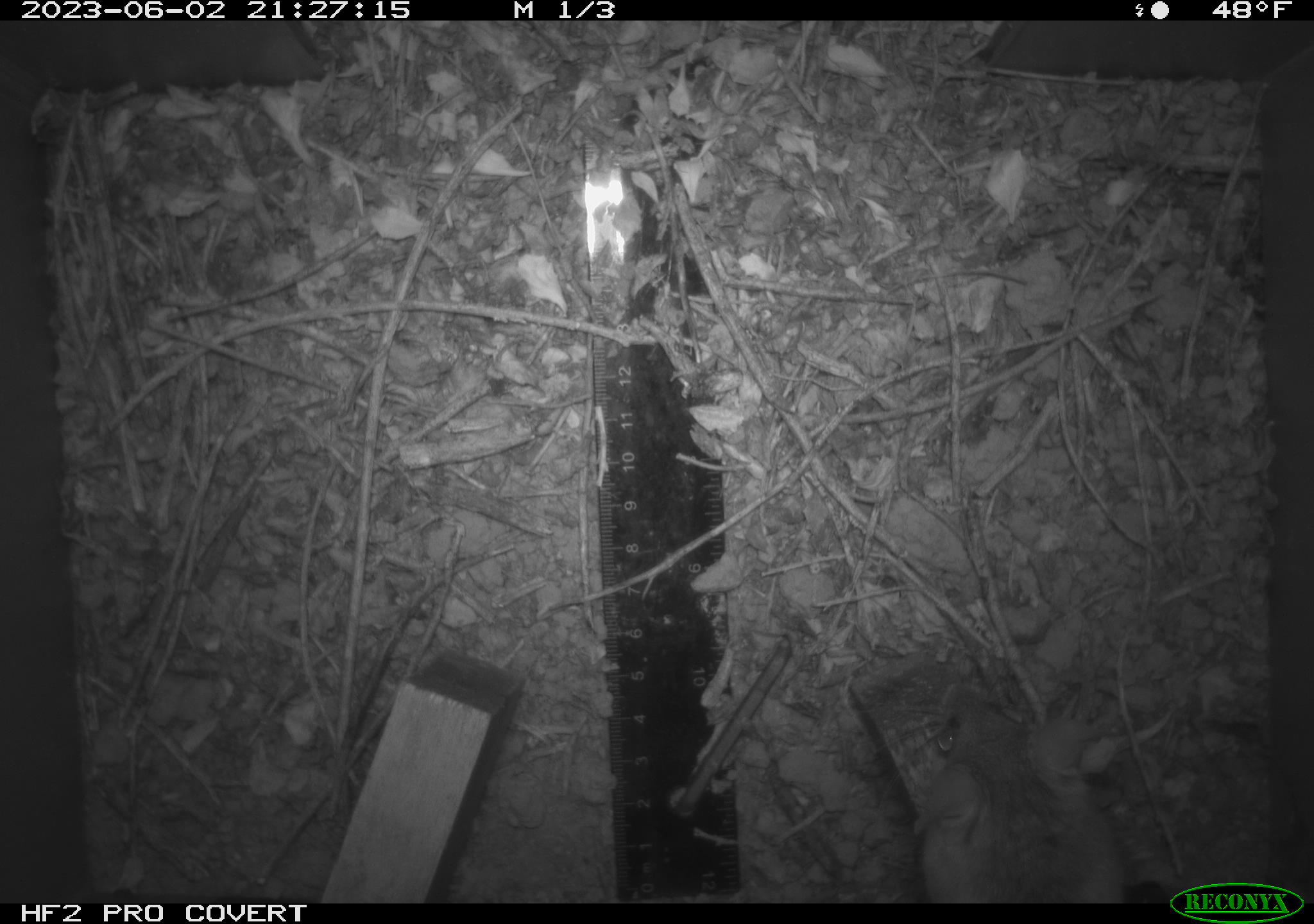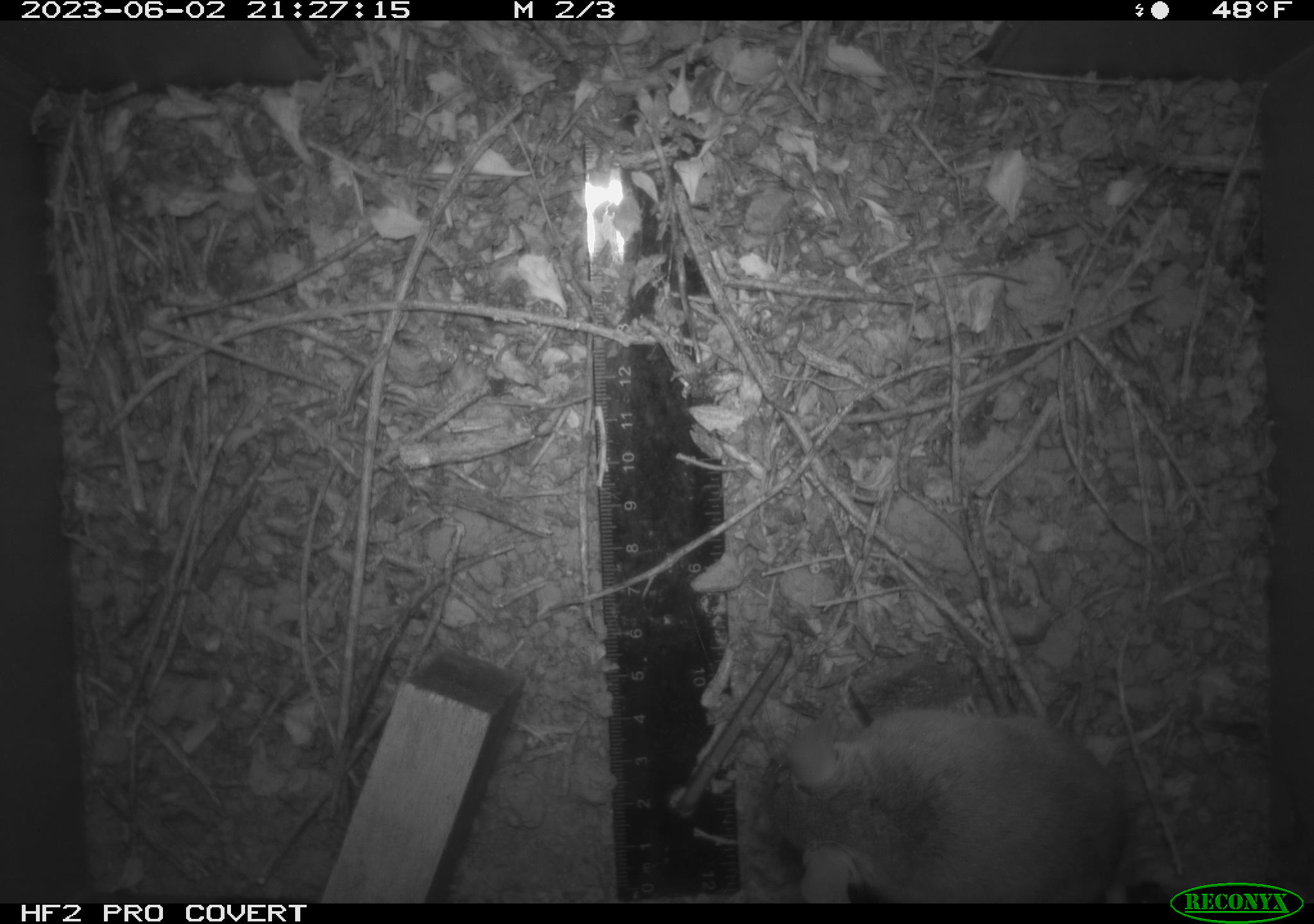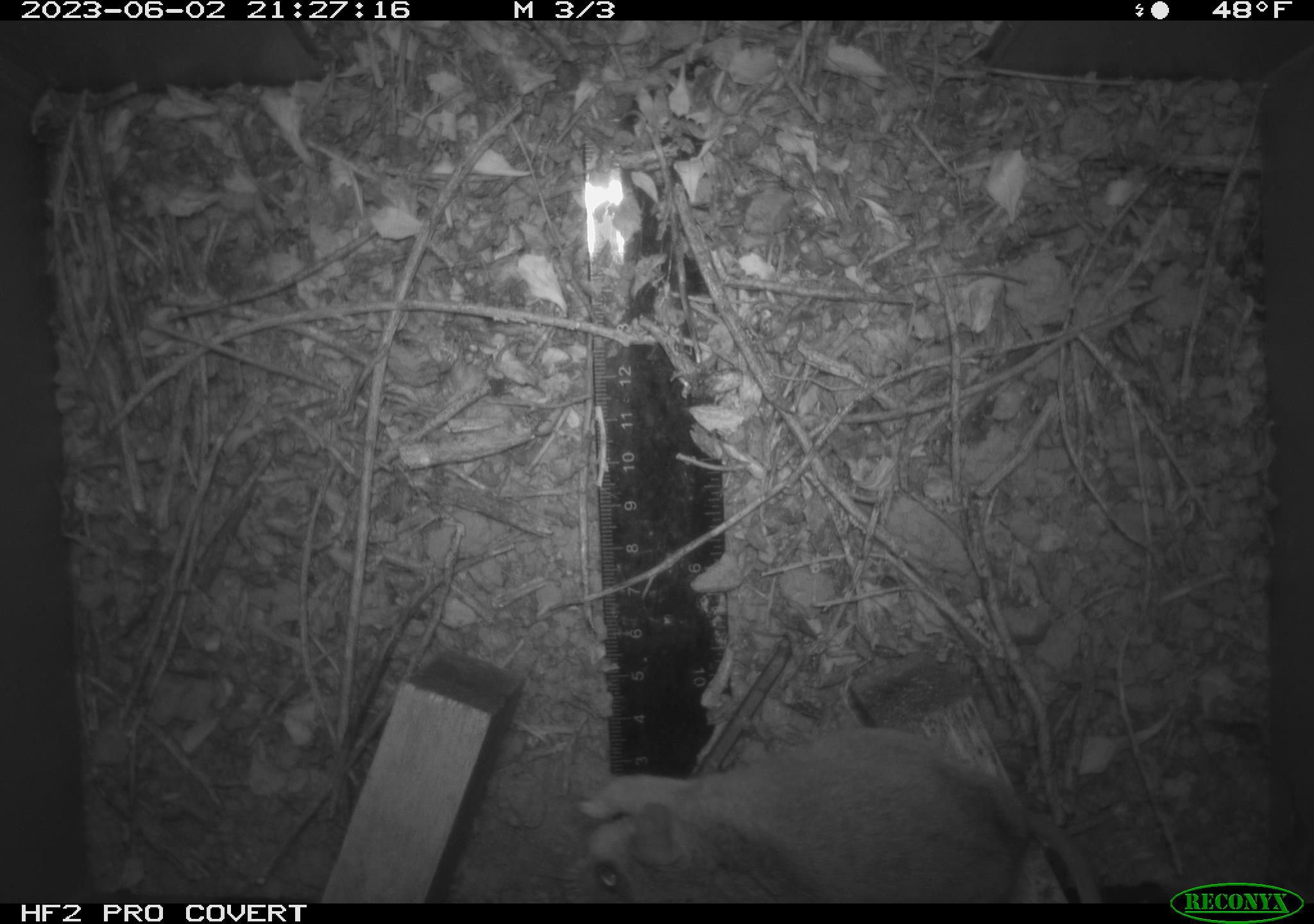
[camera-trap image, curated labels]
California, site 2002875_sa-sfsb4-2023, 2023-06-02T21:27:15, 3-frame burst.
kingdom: Animalia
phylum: Chordata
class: Mammalia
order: Rodentia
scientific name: Rodentia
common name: mouse species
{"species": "mouse species (Rodentia)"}